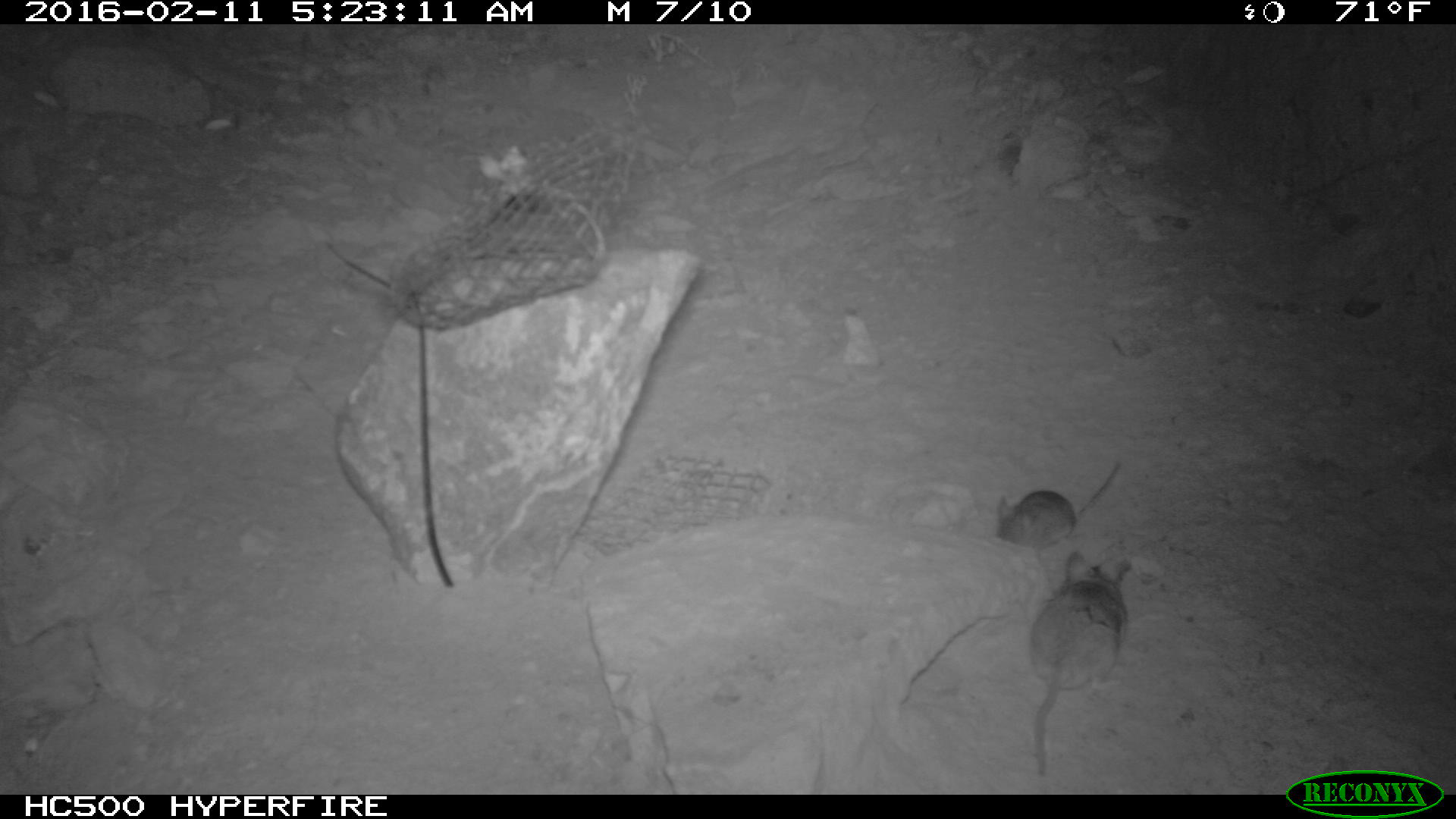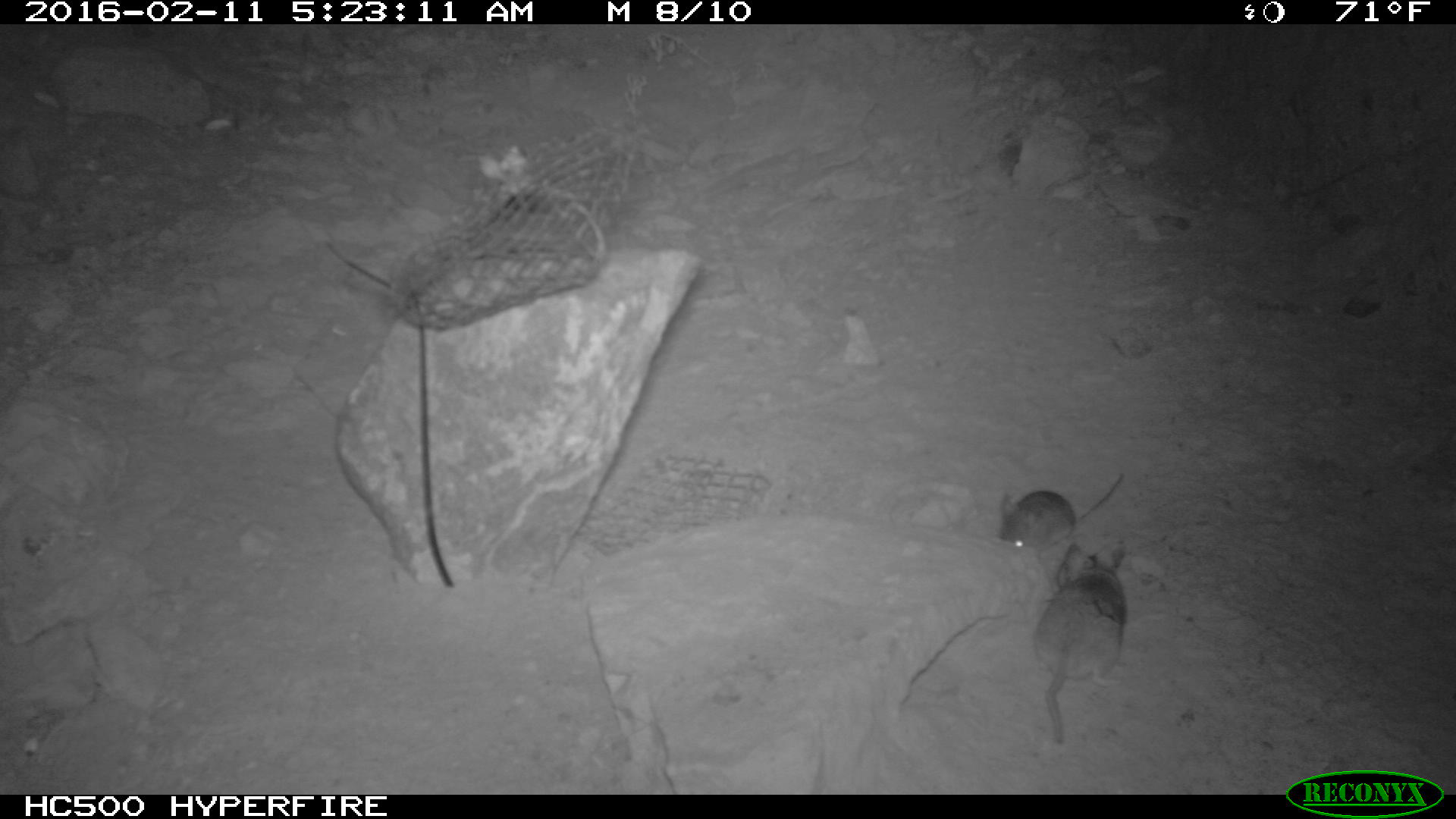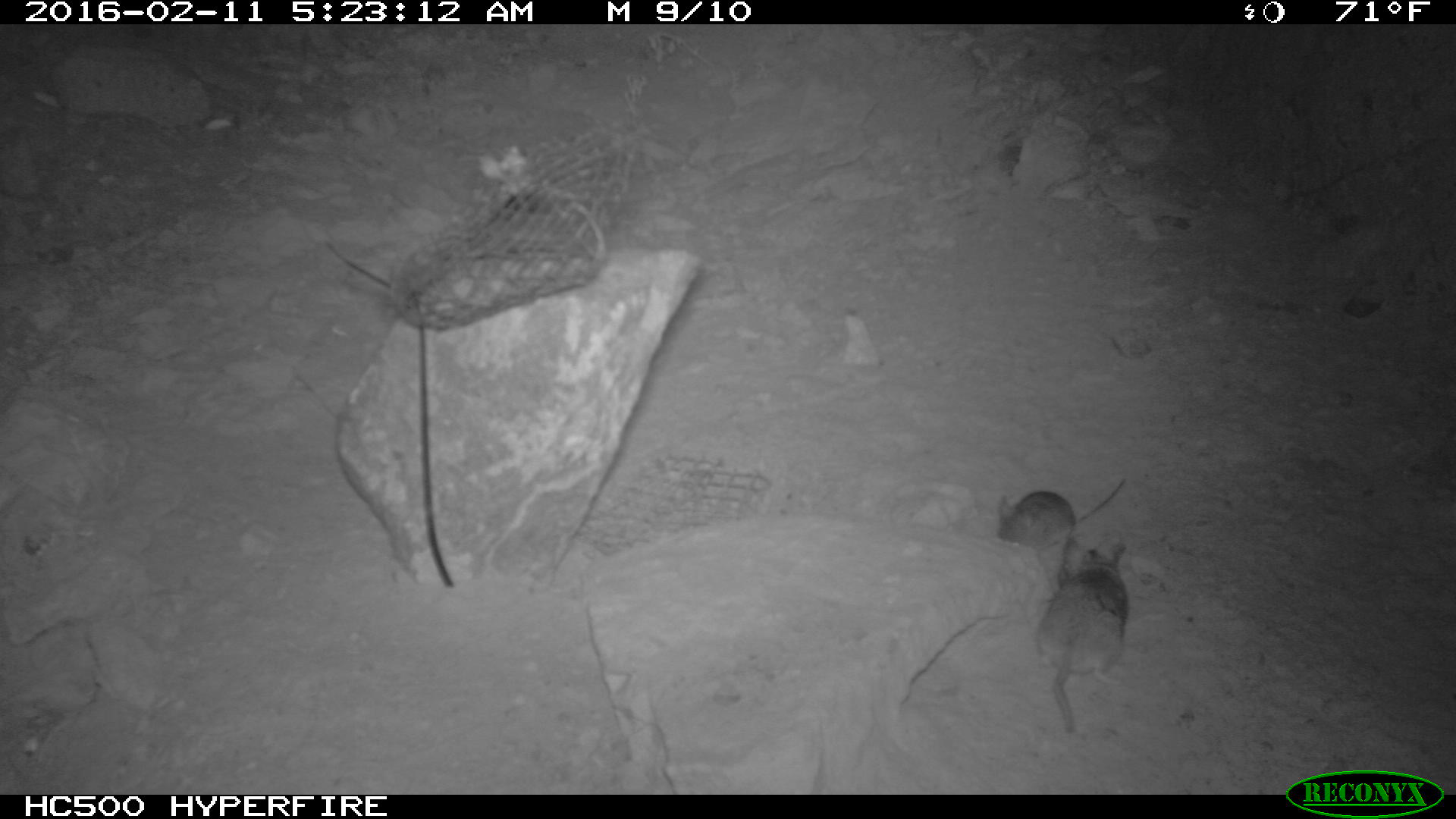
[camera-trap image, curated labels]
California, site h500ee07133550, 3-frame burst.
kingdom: Animalia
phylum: Chordata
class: Mammalia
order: Rodentia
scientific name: Rodentia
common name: rodent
Rodent (Rodentia).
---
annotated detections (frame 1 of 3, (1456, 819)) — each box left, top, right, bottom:
rodent: 1025, 550, 1132, 774; 993, 457, 1122, 548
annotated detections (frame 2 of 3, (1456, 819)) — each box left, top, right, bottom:
rodent: 1031, 544, 1127, 744; 993, 474, 1124, 546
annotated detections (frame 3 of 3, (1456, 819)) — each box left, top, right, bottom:
rodent: 1036, 538, 1129, 736; 993, 475, 1125, 563